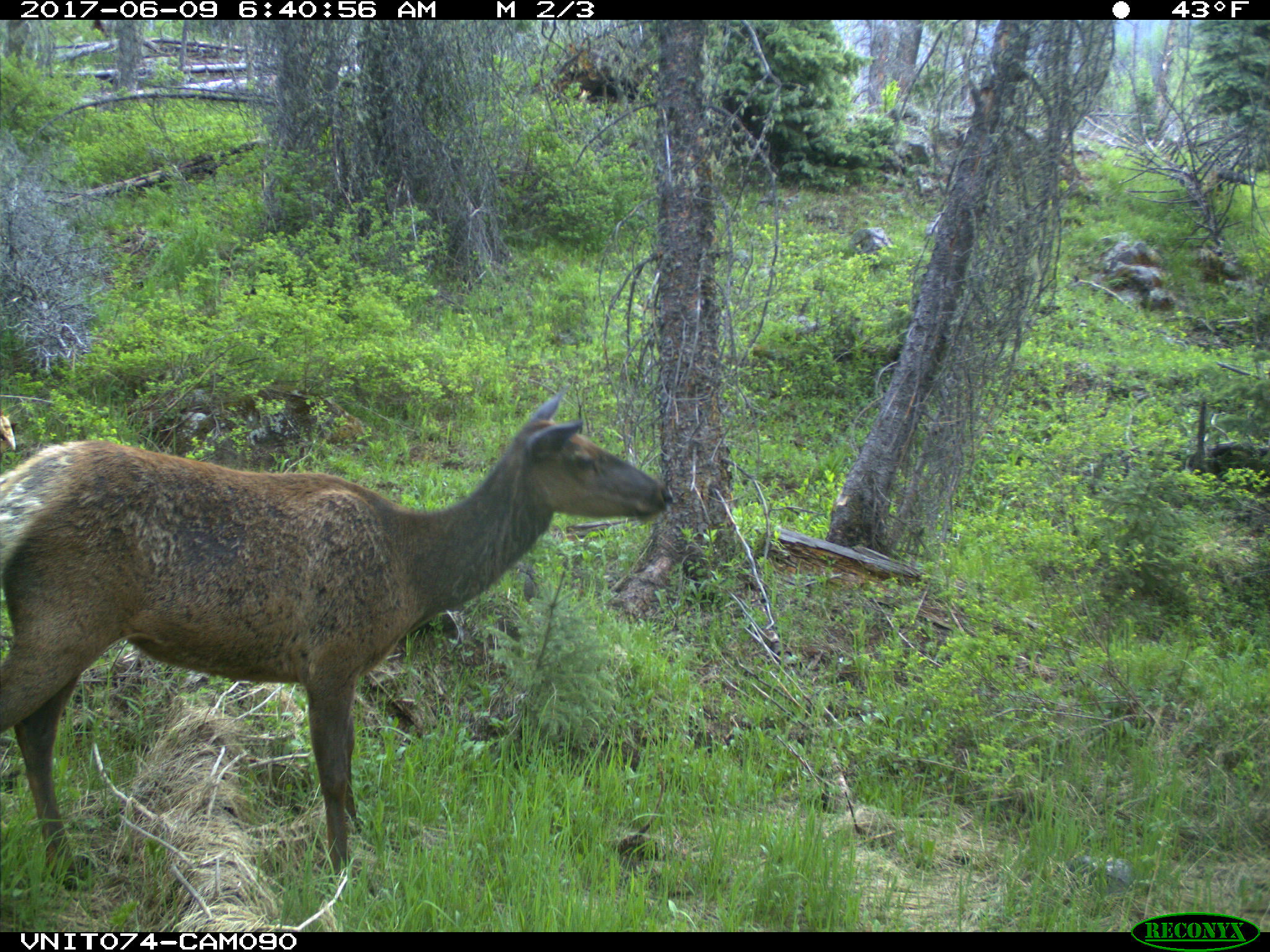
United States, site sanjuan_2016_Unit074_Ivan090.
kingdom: Animalia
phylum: Chordata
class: Mammalia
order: Artiodactyla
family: Cervidae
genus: Cervus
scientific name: Cervus elaphus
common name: red deer